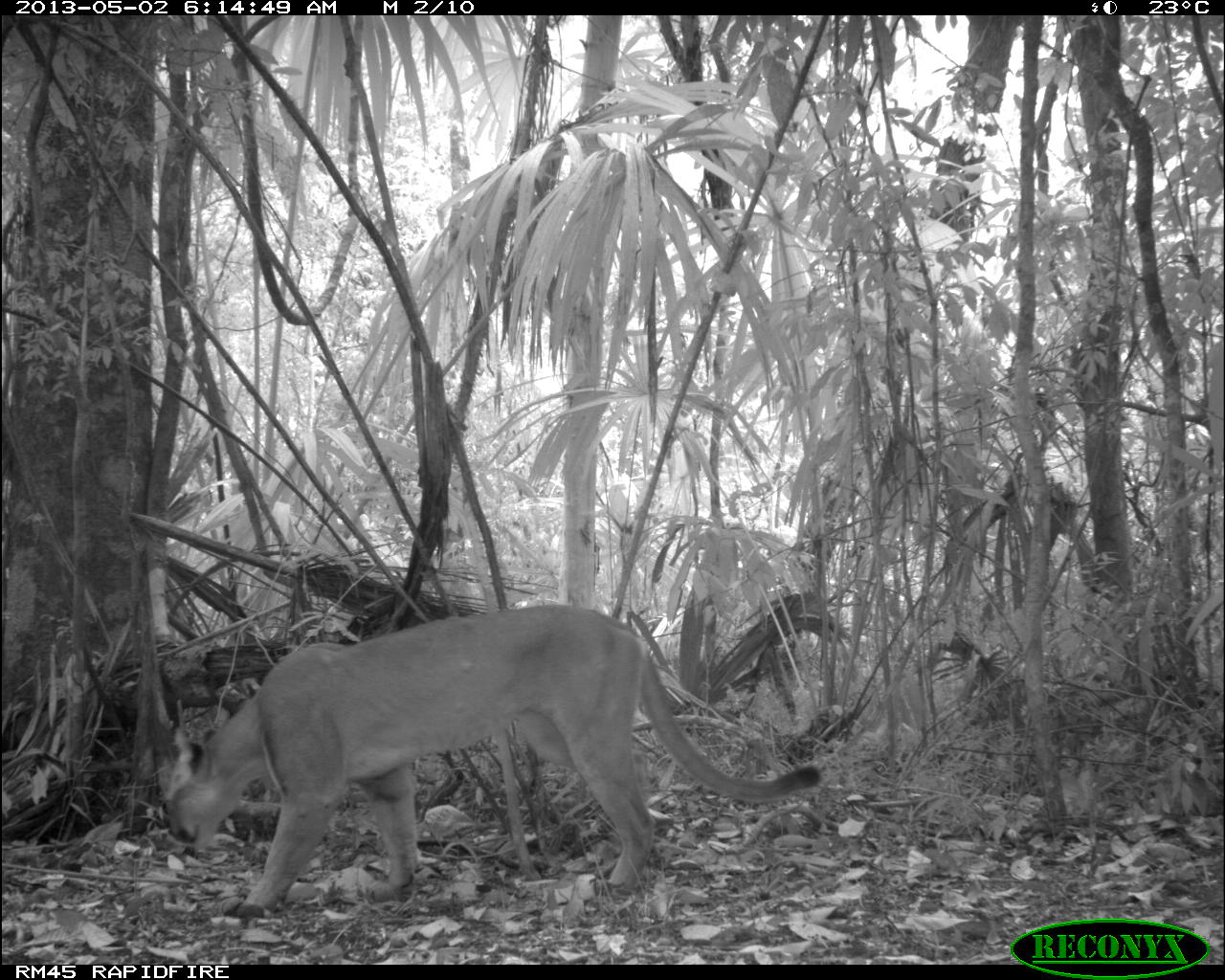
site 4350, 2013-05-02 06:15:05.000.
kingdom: Animalia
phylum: Chordata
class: Mammalia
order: Carnivora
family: Felidae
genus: Puma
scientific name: Puma concolor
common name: mountain lion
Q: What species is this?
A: Puma concolor (mountain lion).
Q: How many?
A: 1.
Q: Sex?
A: Male.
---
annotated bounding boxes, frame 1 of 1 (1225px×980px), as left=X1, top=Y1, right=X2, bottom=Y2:
puma concolor: left=160, top=601, right=819, bottom=920